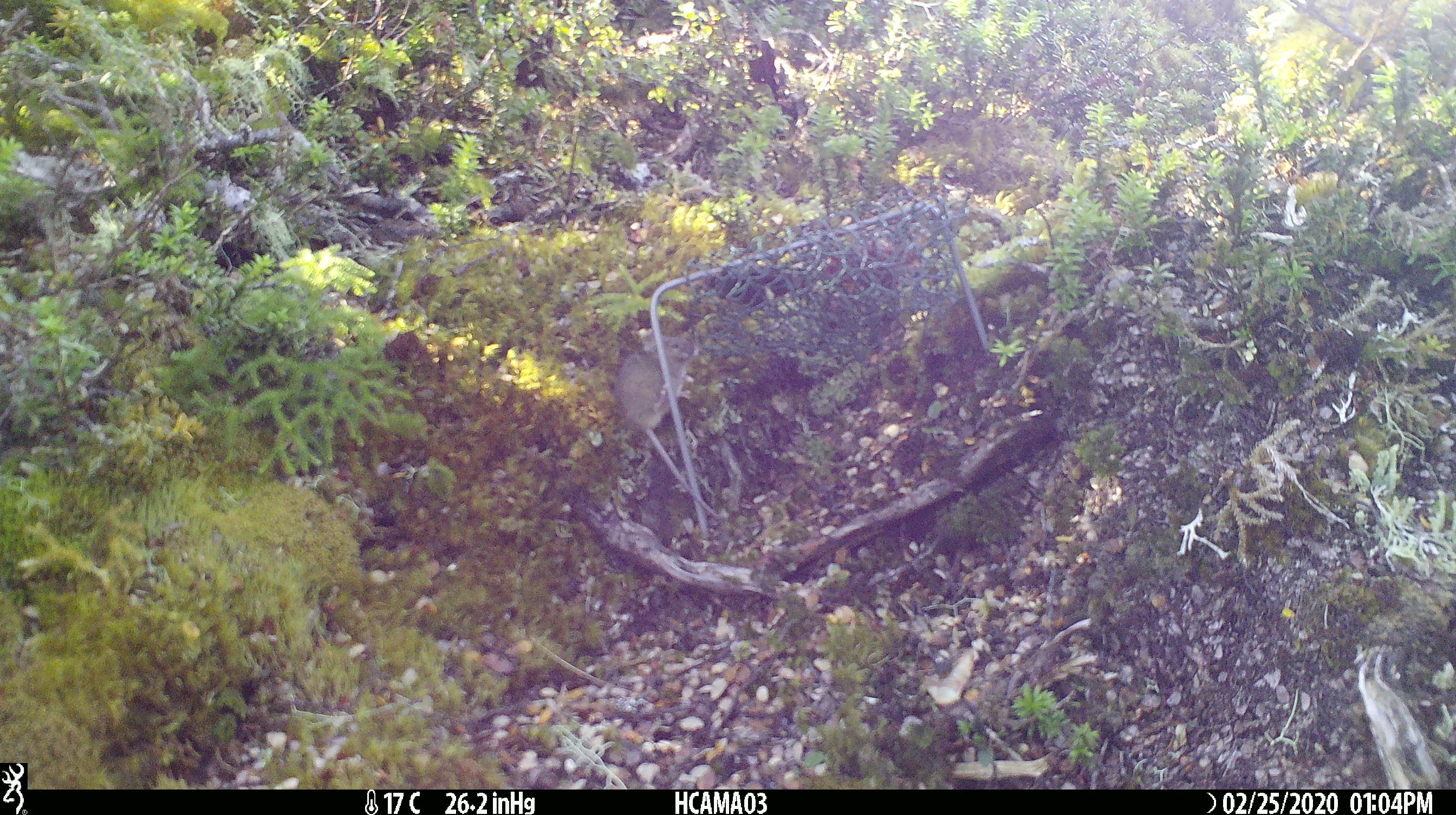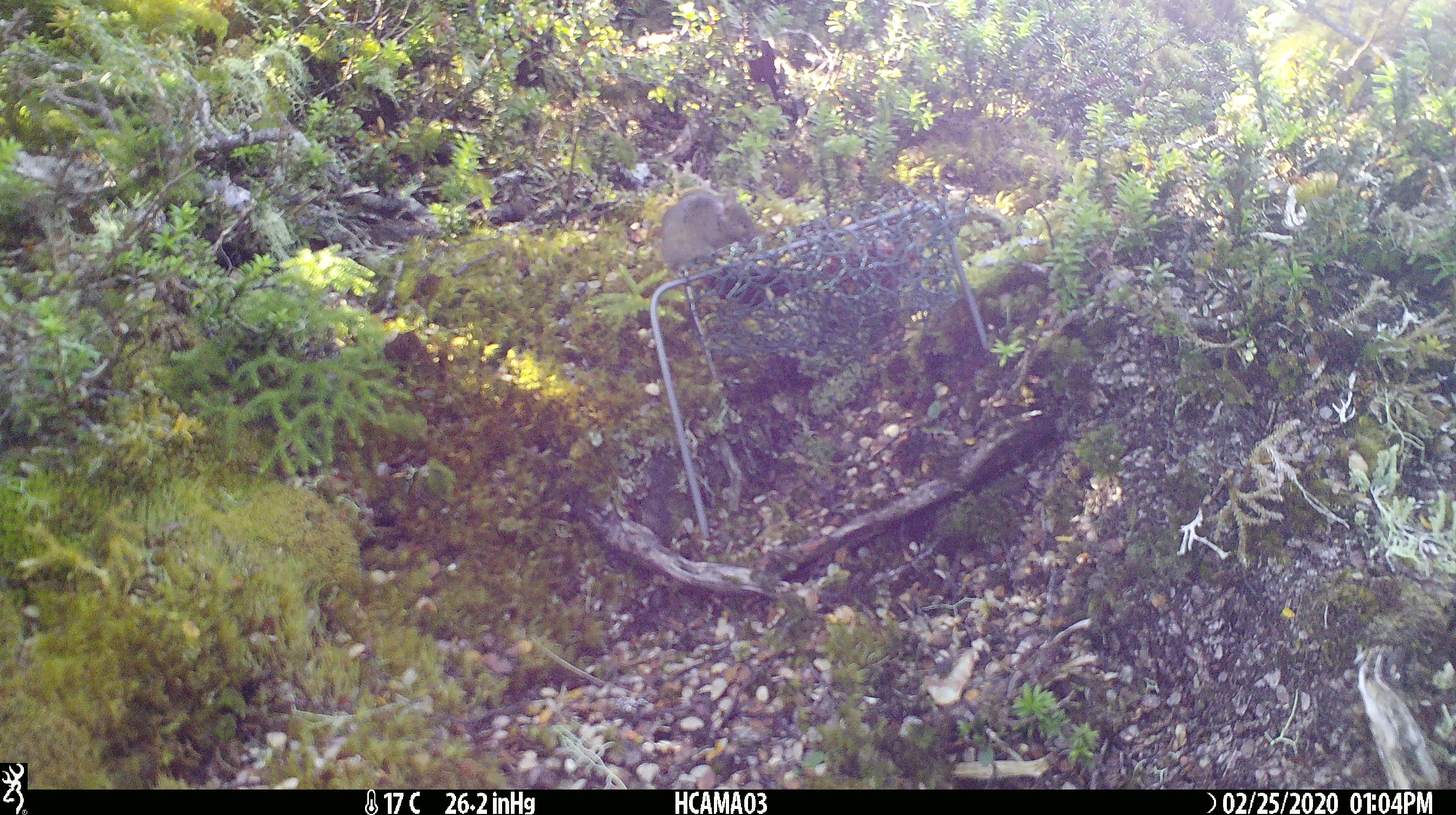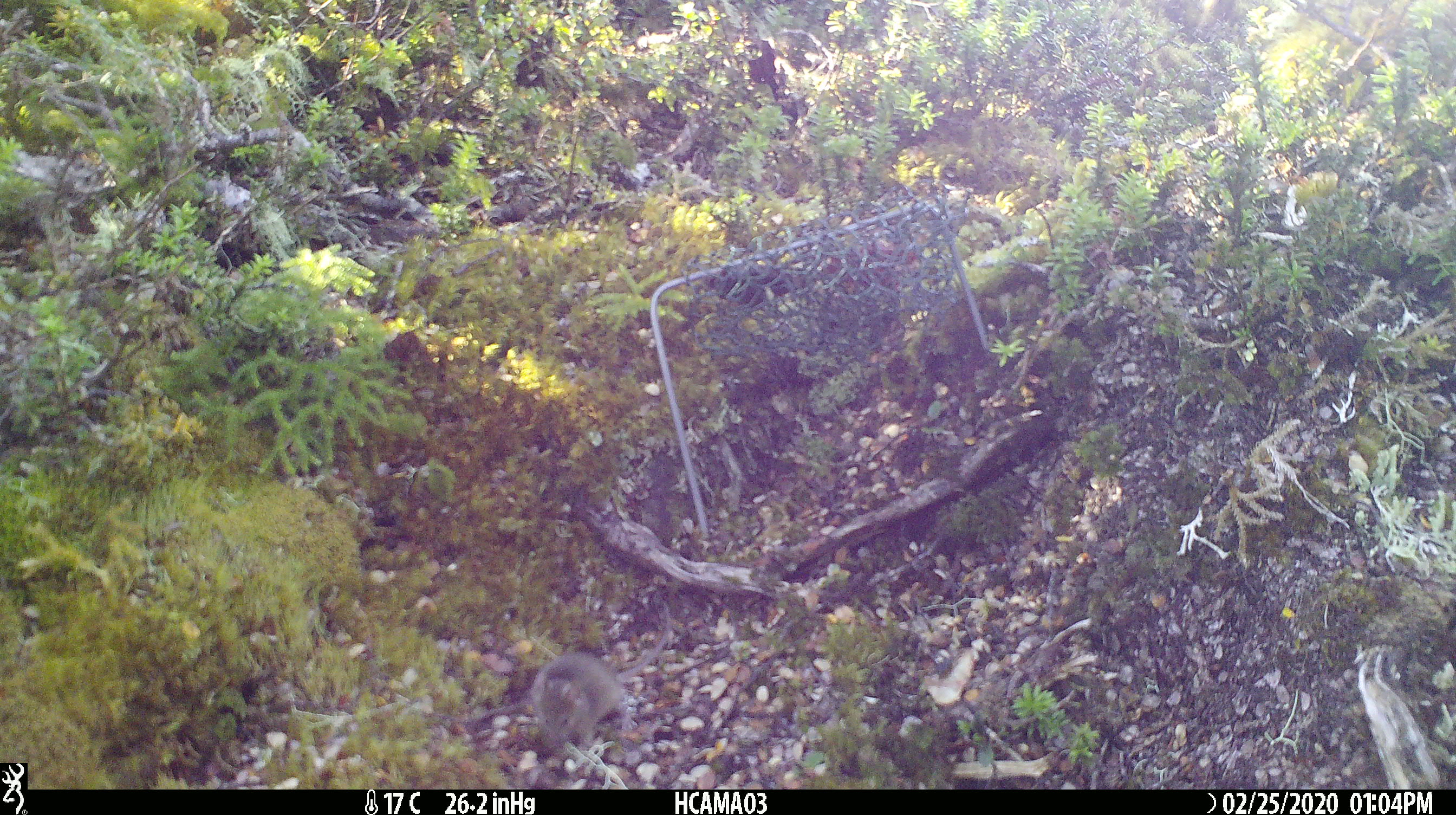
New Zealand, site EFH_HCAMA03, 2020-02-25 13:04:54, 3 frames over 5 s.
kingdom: Animalia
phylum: Chordata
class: Mammalia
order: Rodentia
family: Muridae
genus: Mus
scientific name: Mus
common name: mouse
Mouse (Mus).